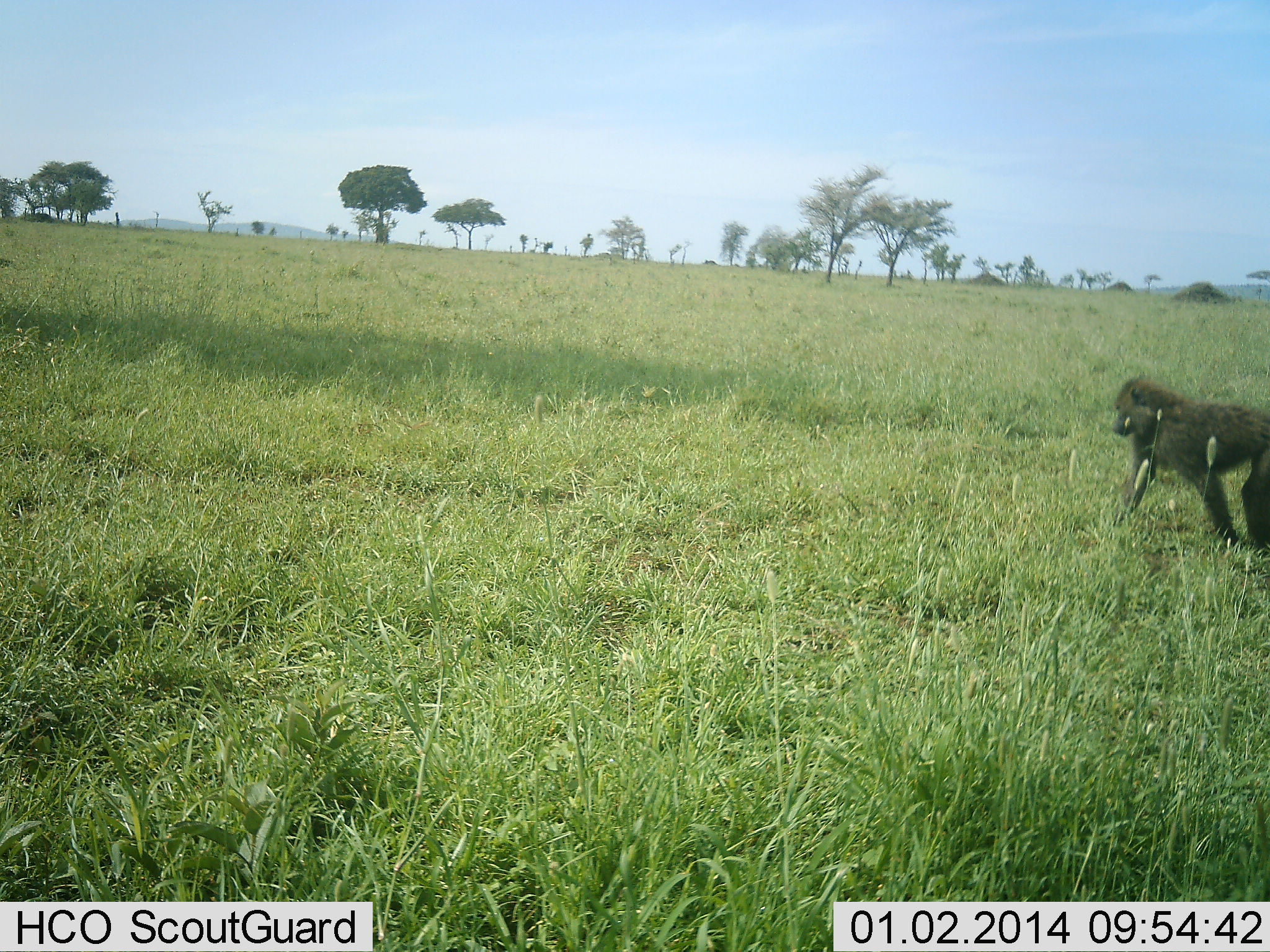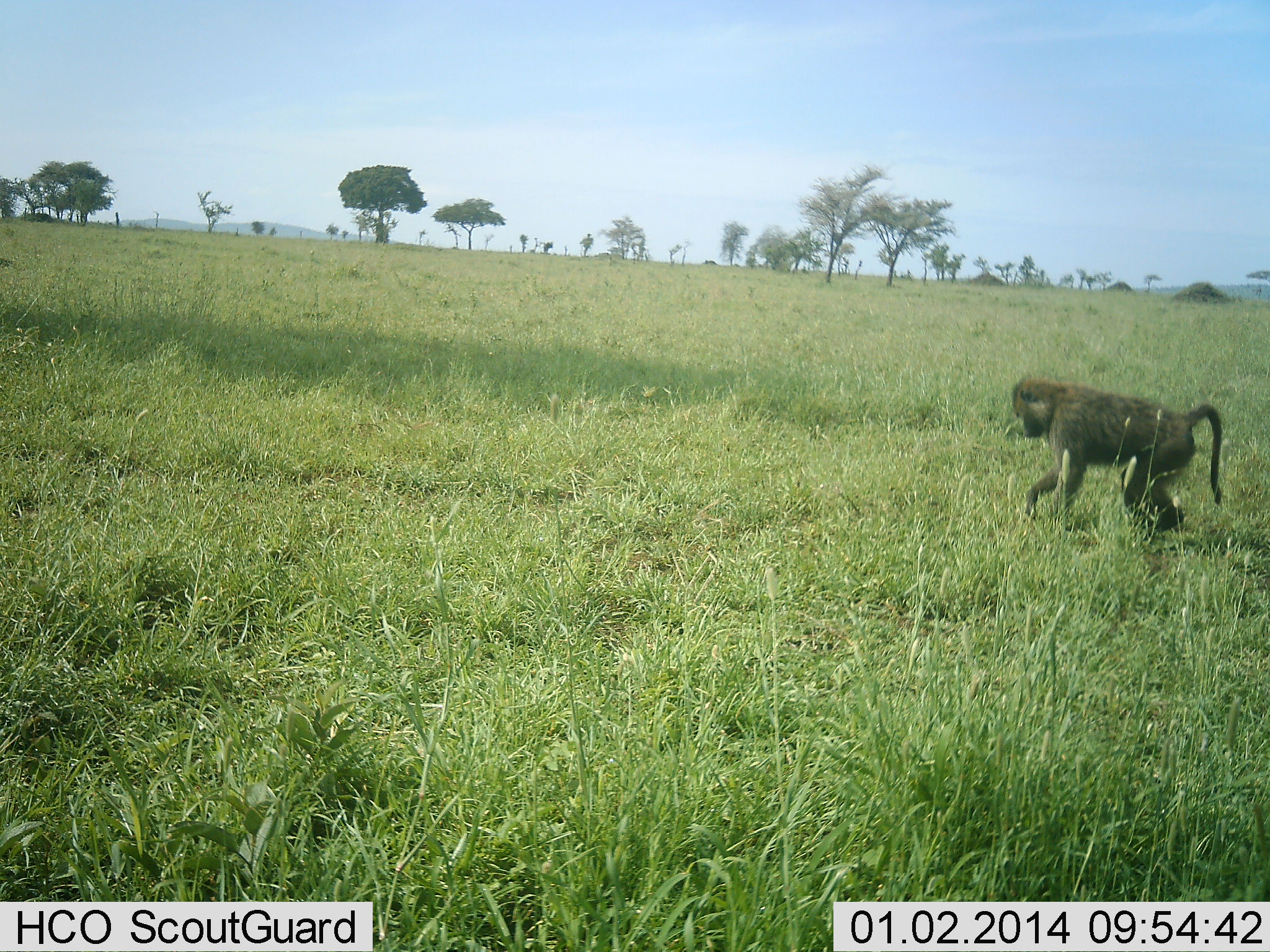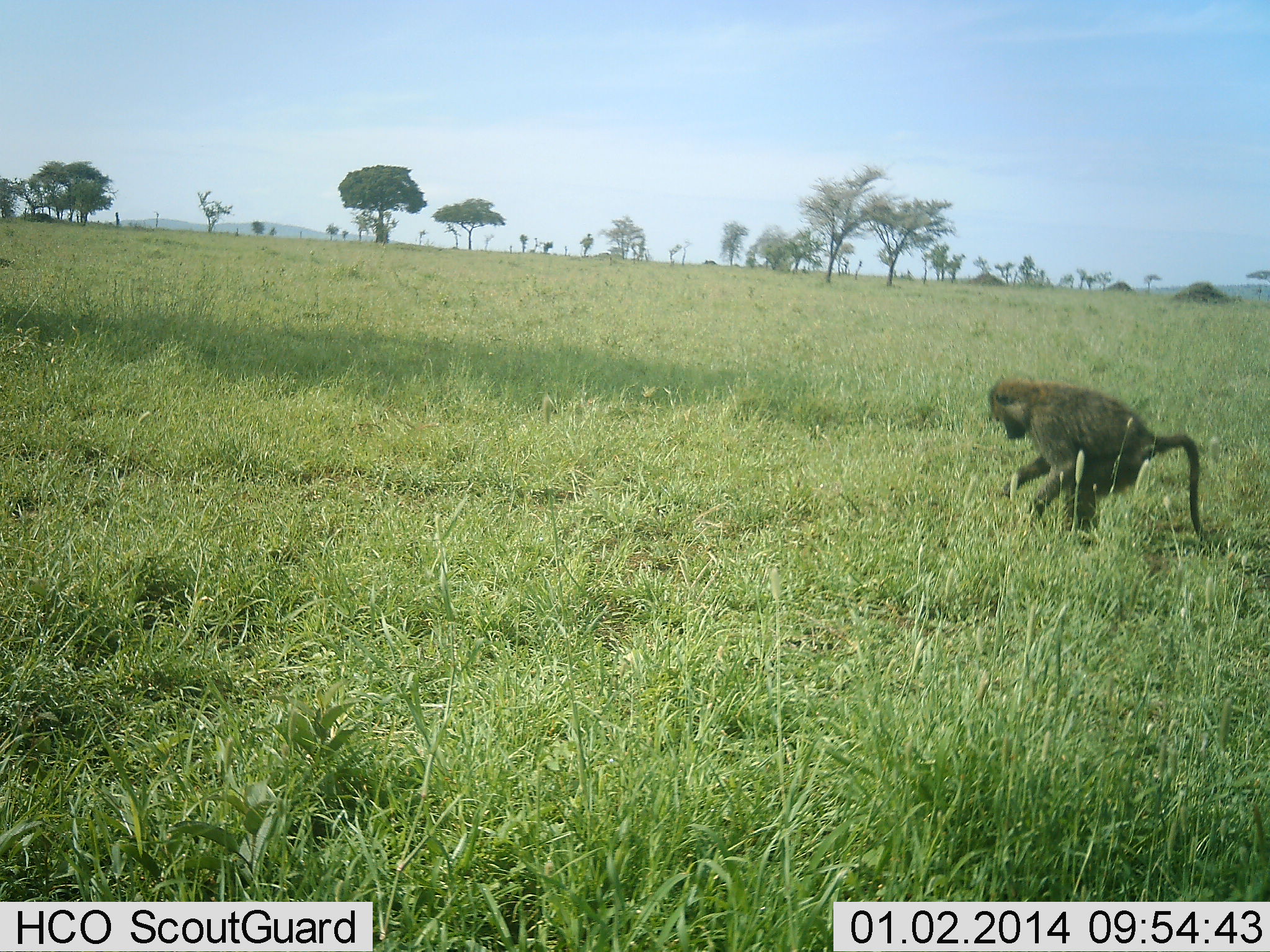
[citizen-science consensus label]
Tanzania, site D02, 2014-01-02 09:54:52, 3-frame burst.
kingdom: Animalia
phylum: Chordata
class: Mammalia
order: Primates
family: Cercopithecidae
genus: Papio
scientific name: Papio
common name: baboon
Baboon (Papio), count 1. Behavior (volunteer vote fractions): standing 10%, resting 0%, moving 80%, interacting 0%. Young present (vote fraction): 0%. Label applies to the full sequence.